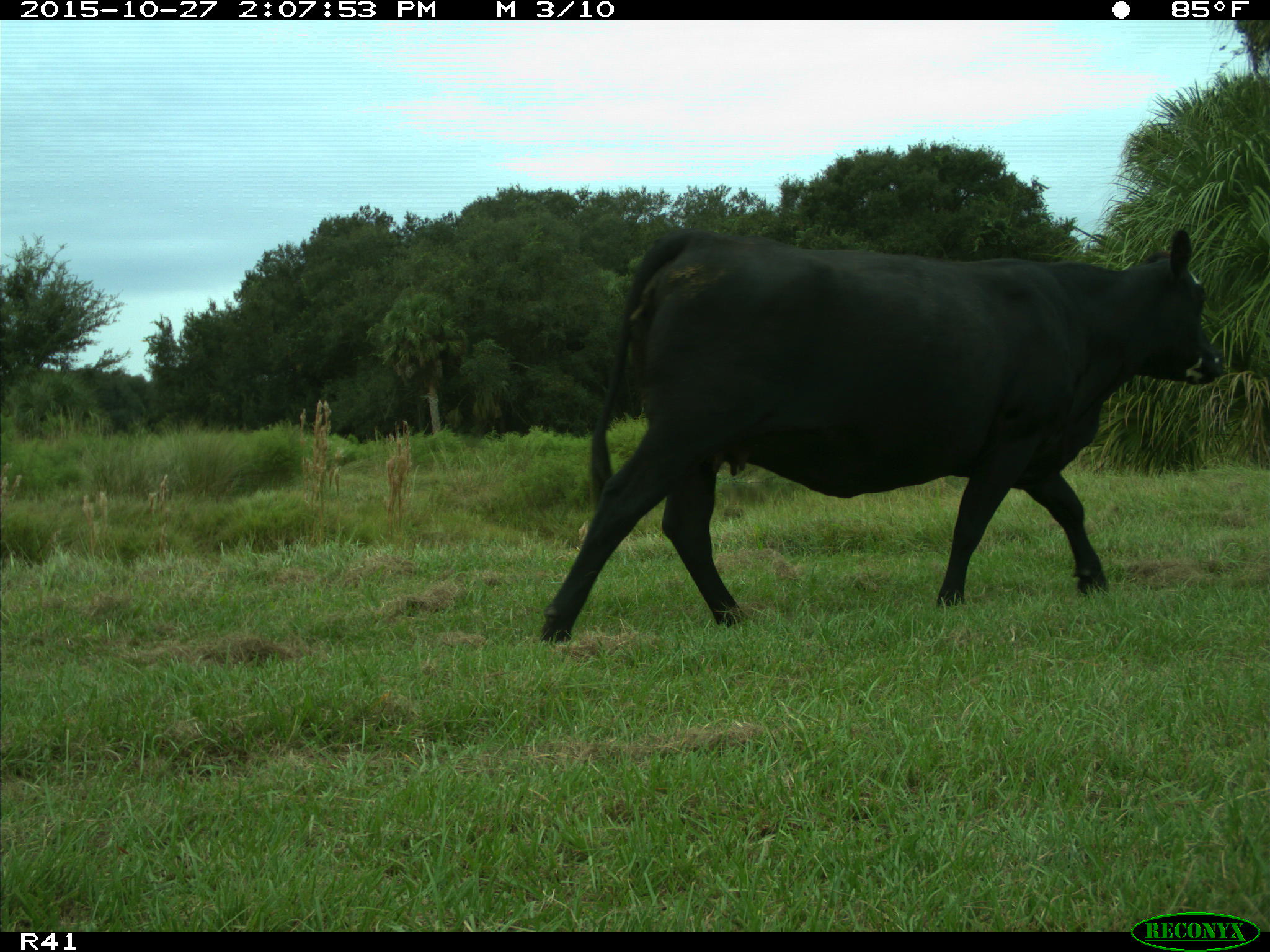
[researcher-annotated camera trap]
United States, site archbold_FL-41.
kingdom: Animalia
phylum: Chordata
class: Mammalia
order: Artiodactyla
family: Bovidae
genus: Bos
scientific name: Bos taurus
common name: domestic cow